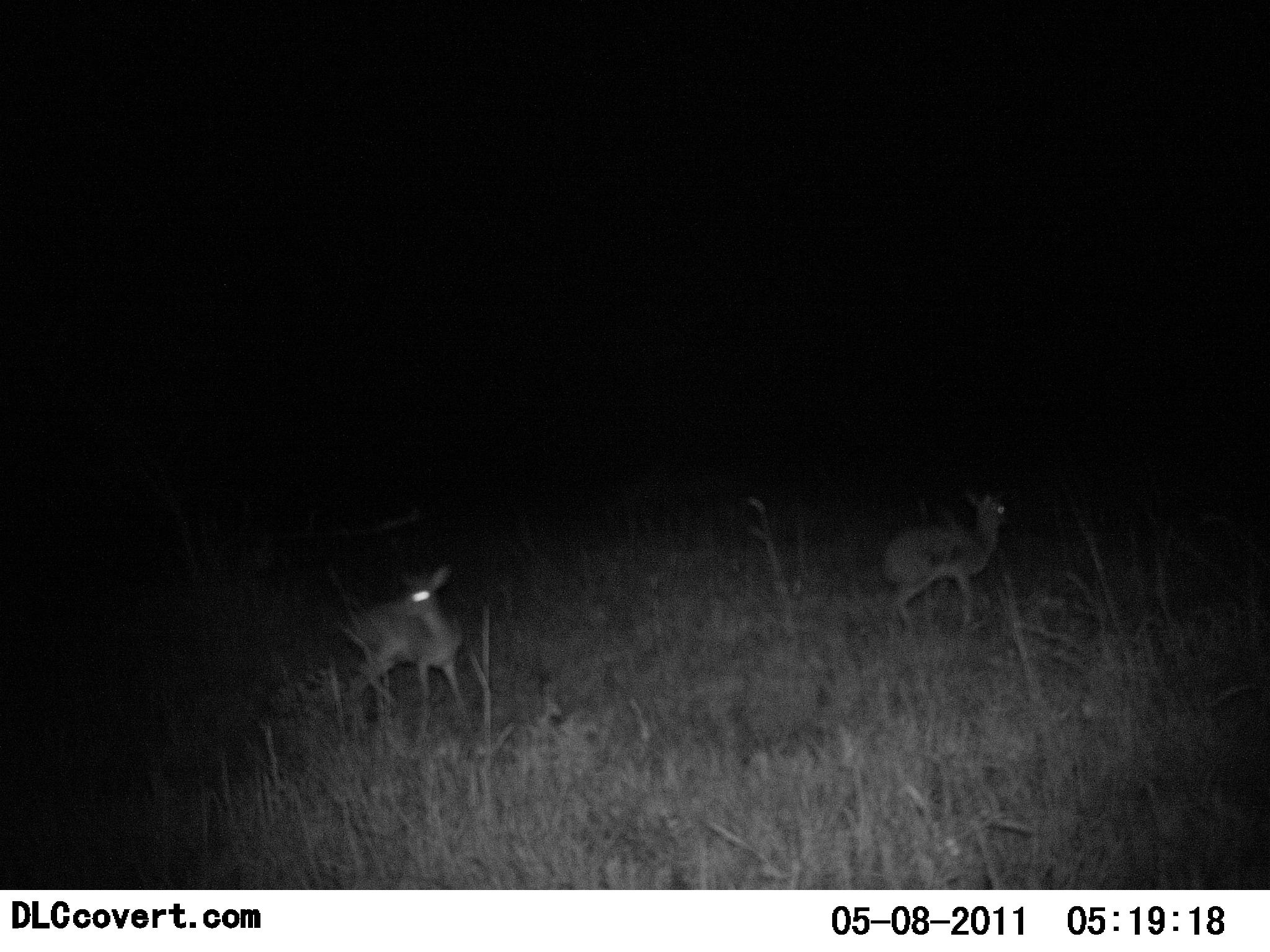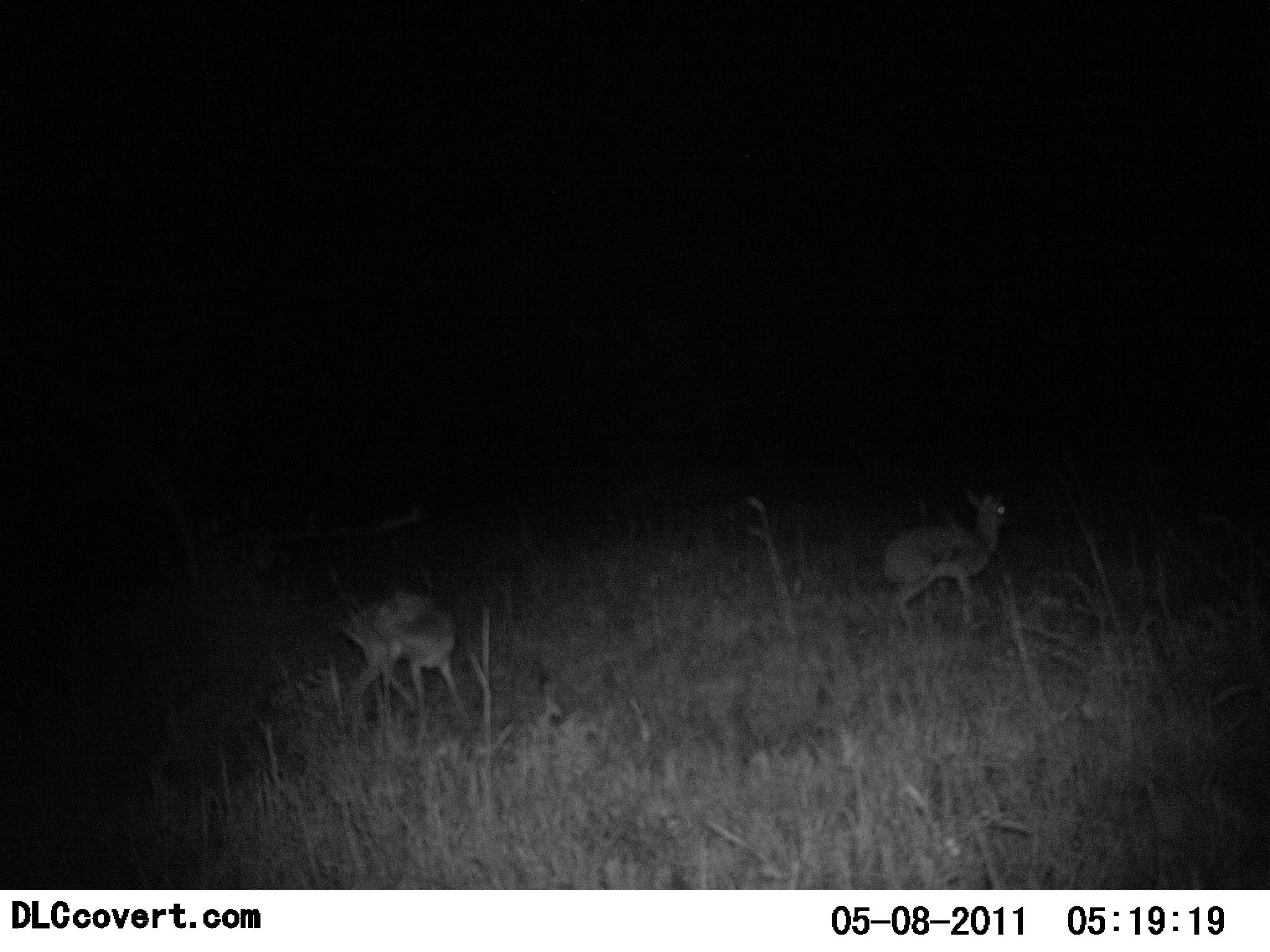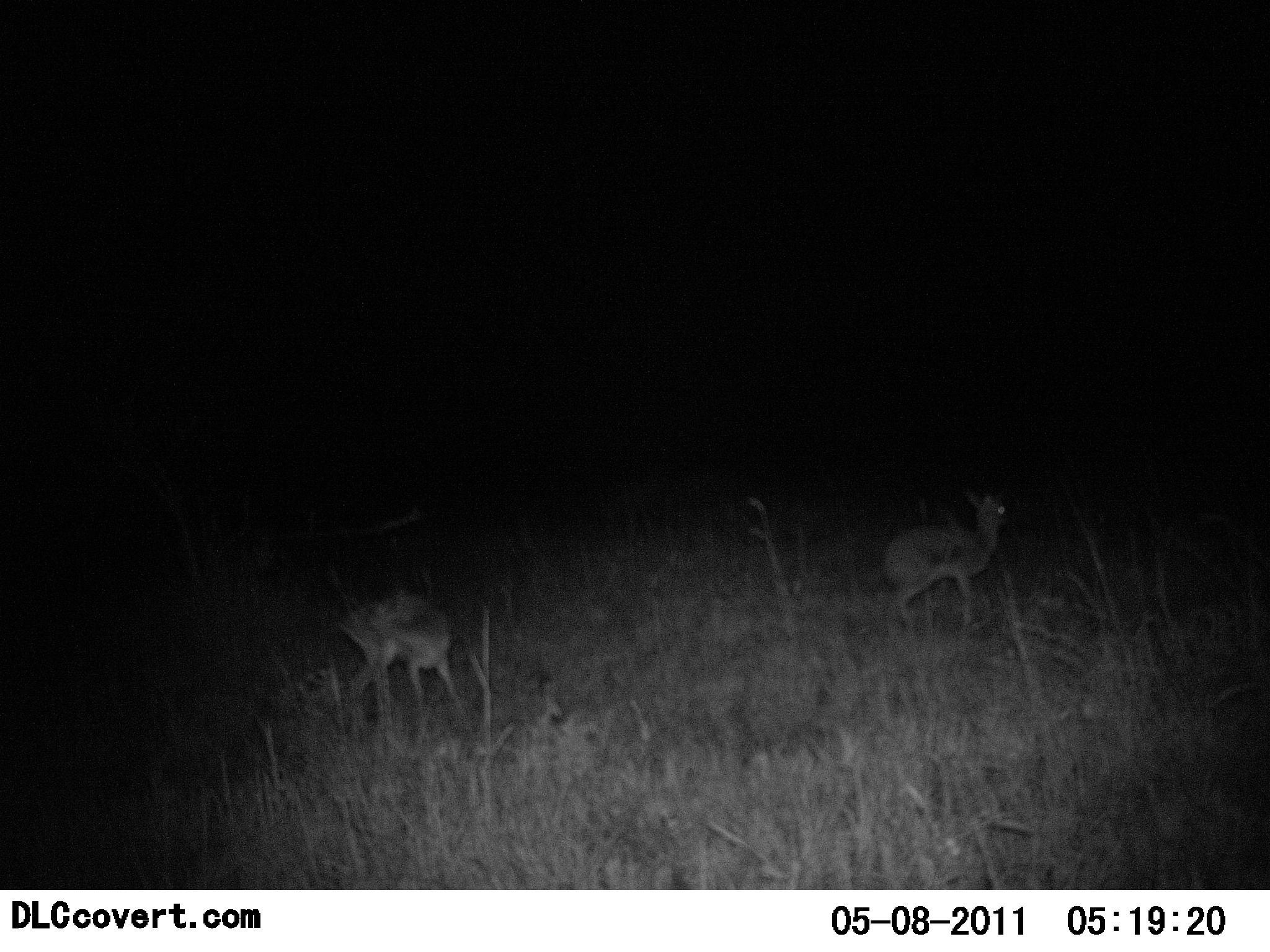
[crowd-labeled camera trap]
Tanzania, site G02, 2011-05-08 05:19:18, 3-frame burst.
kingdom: Animalia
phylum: Chordata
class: Mammalia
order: Artiodactyla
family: Bovidae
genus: Madoqua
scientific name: Madoqua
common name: dikdik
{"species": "dikdik (Madoqua)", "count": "2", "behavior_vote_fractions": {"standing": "86%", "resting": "0%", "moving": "21%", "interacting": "0%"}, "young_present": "0%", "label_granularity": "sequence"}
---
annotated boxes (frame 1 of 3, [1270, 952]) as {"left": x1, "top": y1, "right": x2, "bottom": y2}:
animal: {"left": 878, "top": 486, "right": 1017, "bottom": 643}; {"left": 341, "top": 562, "right": 479, "bottom": 719}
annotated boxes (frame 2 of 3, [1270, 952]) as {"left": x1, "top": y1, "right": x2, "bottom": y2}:
animal: {"left": 877, "top": 476, "right": 1016, "bottom": 632}; {"left": 341, "top": 587, "right": 469, "bottom": 741}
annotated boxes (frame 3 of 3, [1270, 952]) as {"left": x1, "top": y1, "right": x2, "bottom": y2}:
animal: {"left": 332, "top": 584, "right": 471, "bottom": 741}; {"left": 880, "top": 482, "right": 1019, "bottom": 639}